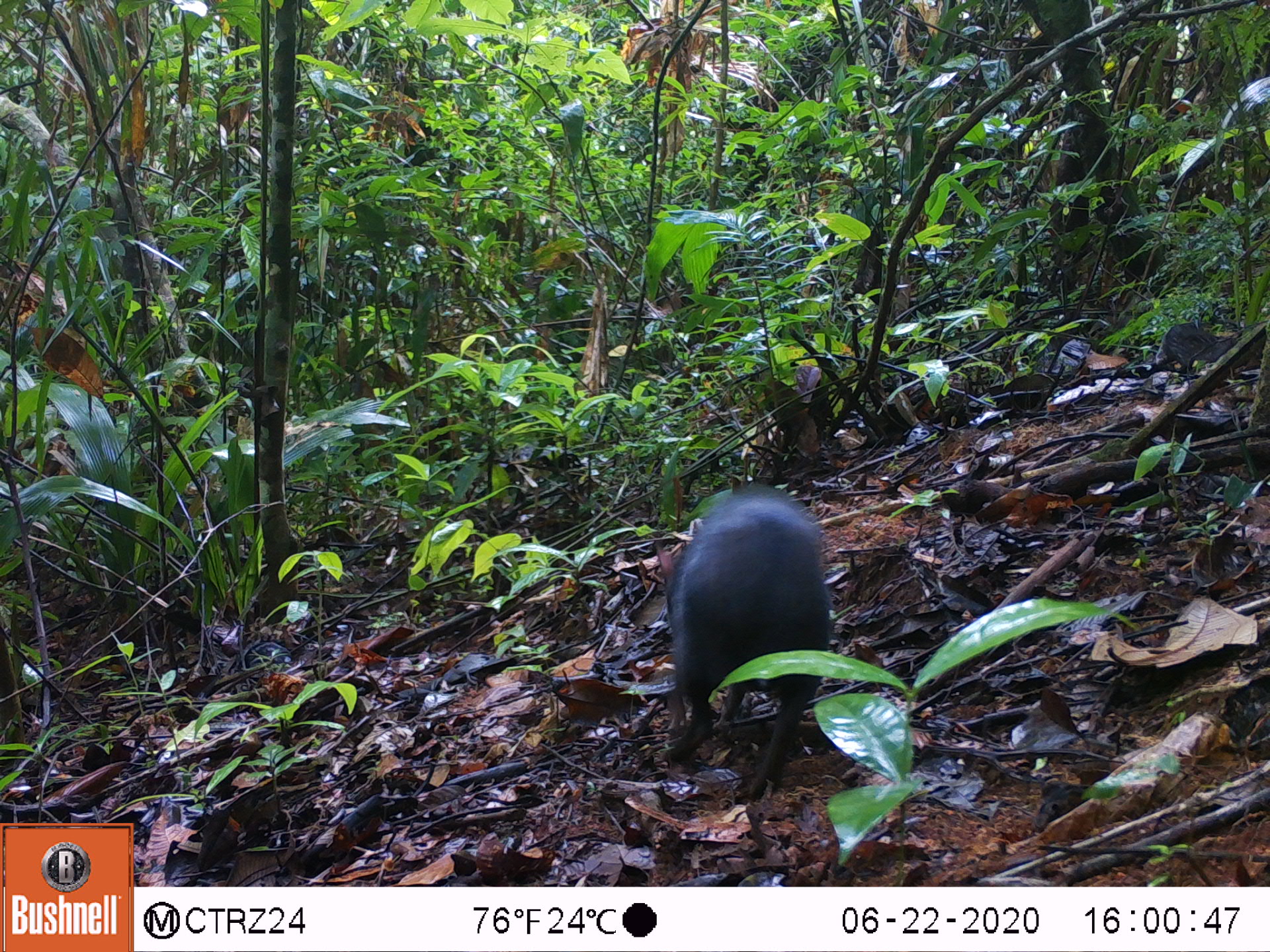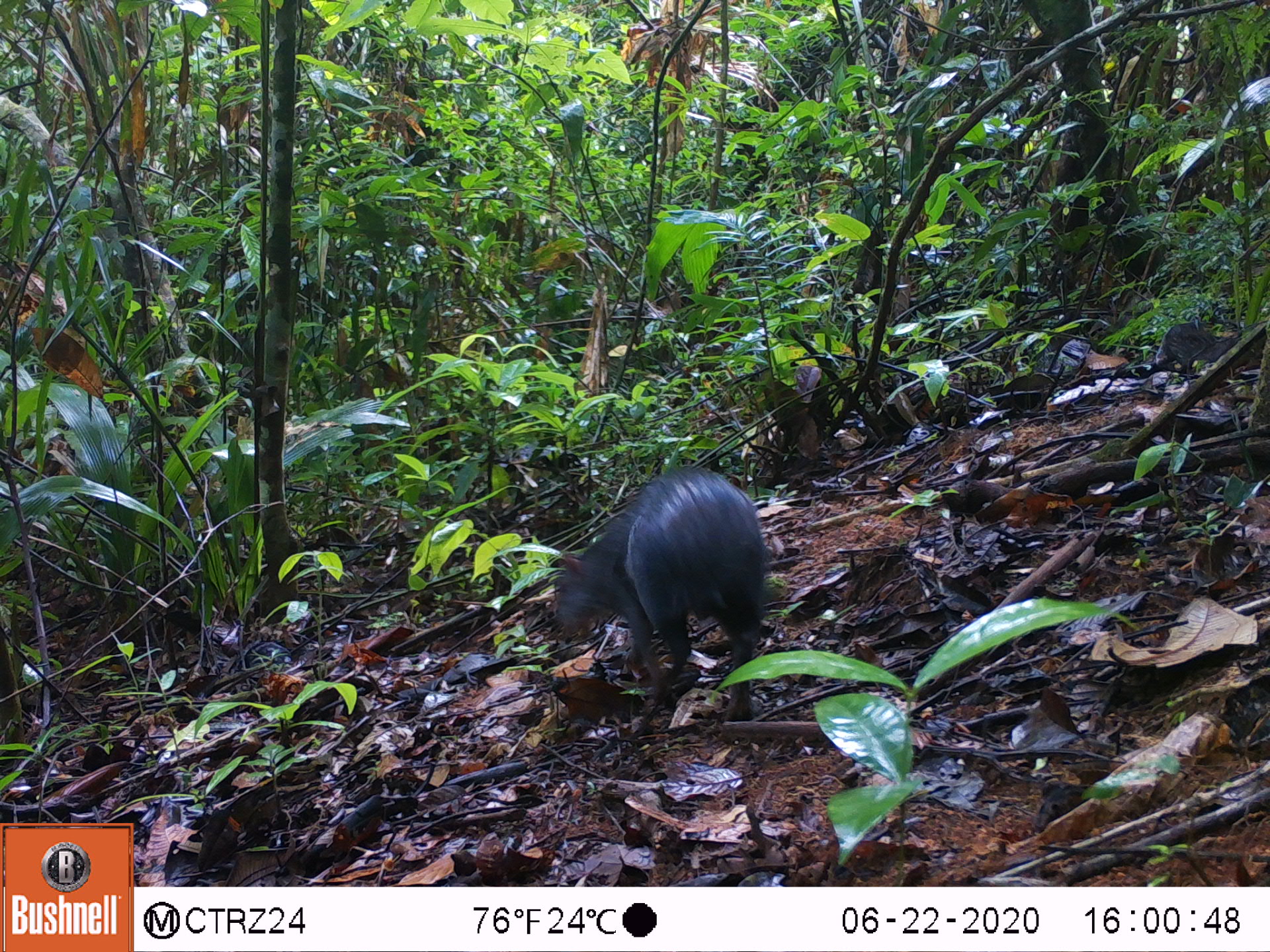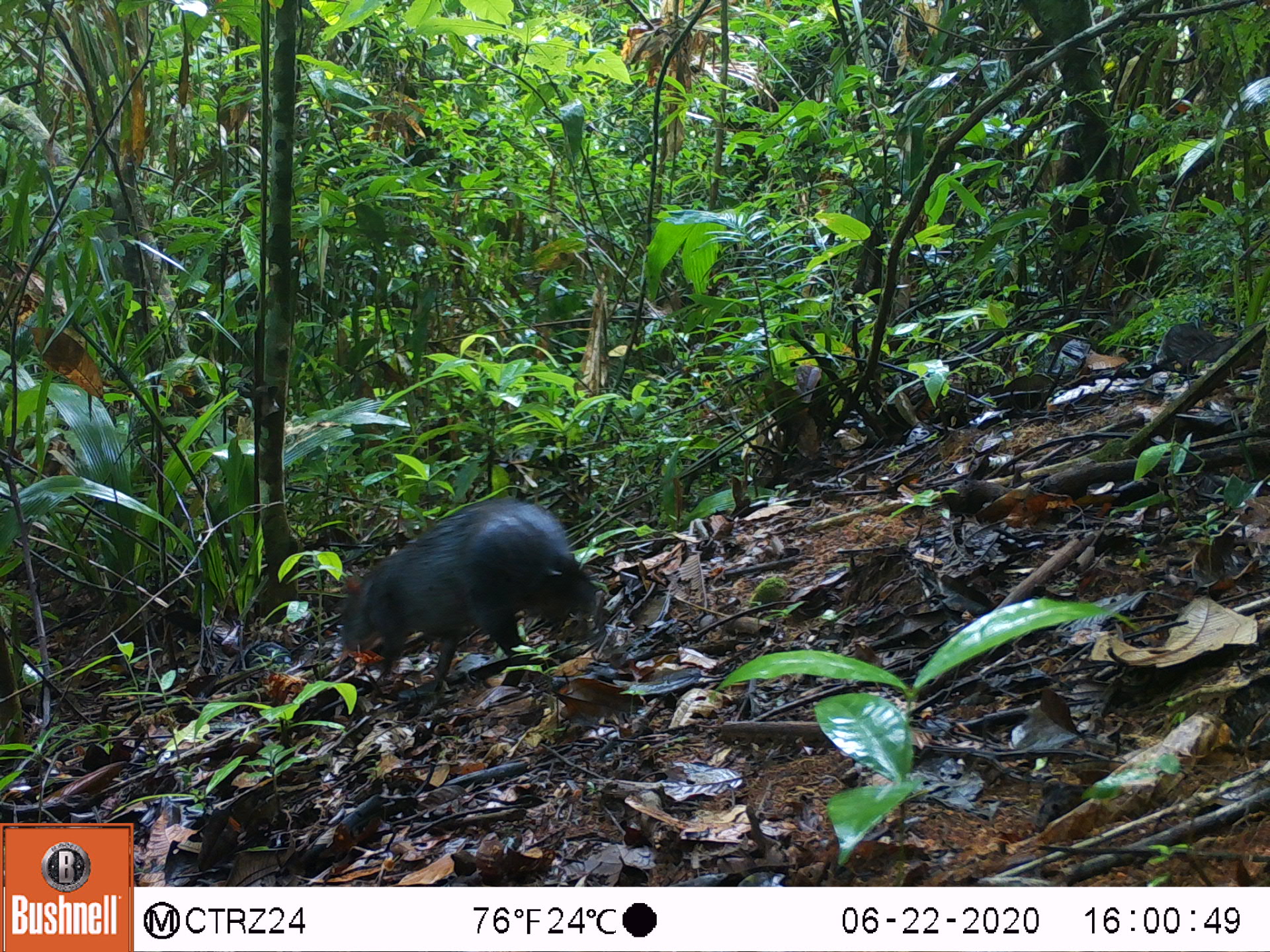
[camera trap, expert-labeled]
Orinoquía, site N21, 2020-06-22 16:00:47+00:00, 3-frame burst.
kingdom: Animalia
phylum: Chordata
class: Mammalia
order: Rodentia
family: Dasyproctidae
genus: Dasyprocta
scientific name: Dasyprocta fuliginosa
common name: black agouti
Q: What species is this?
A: Black agouti (Dasyprocta fuliginosa).